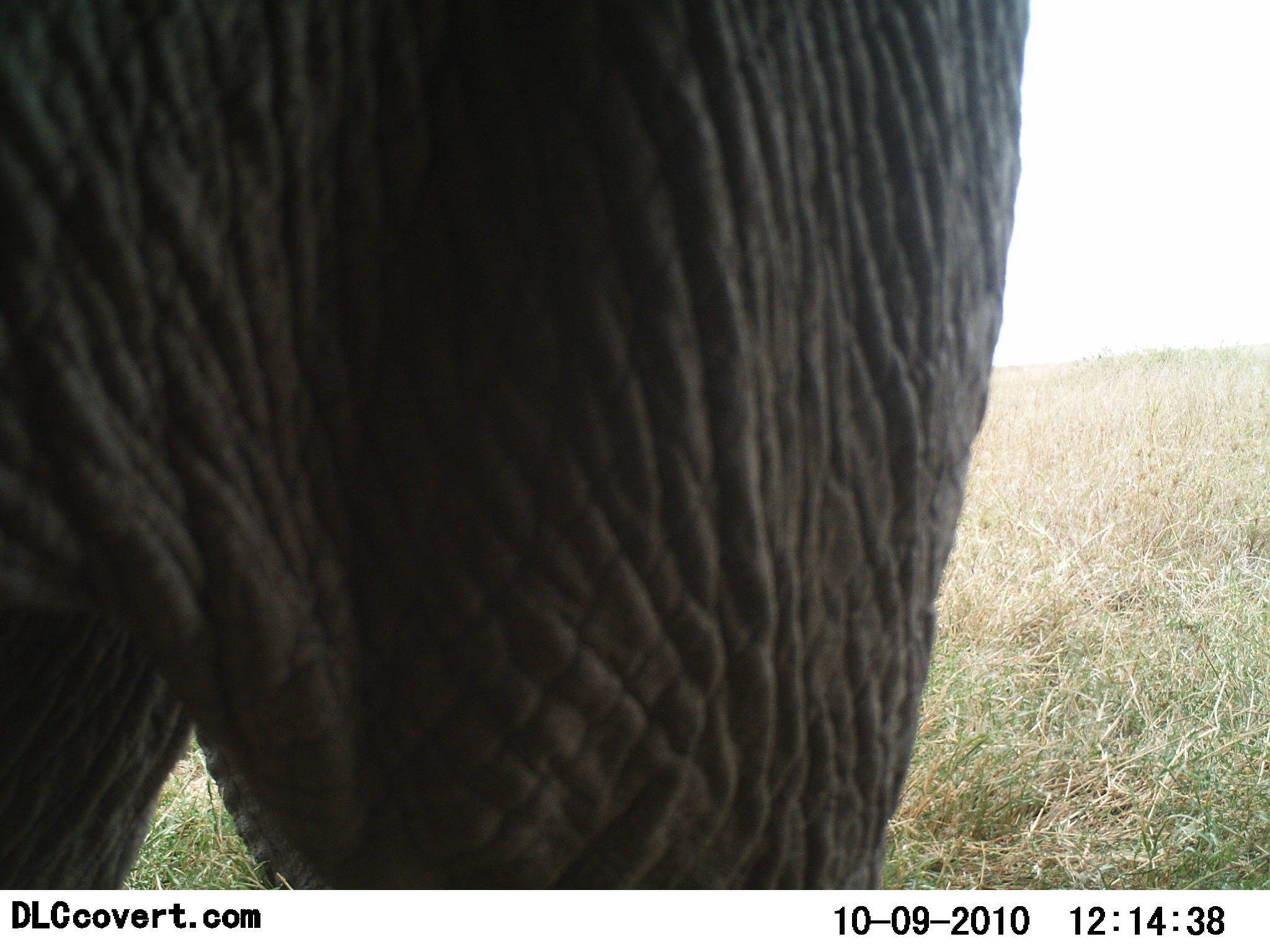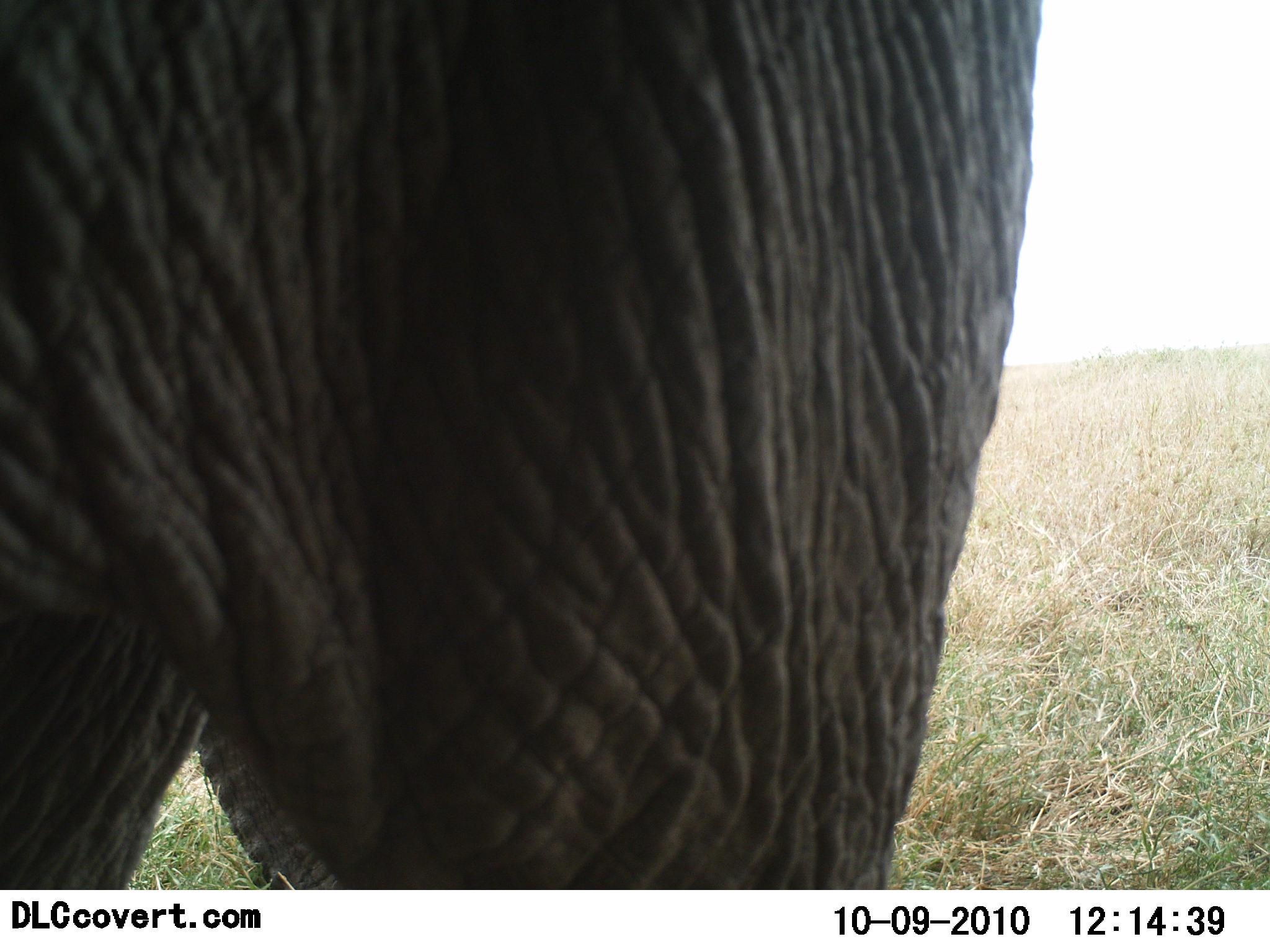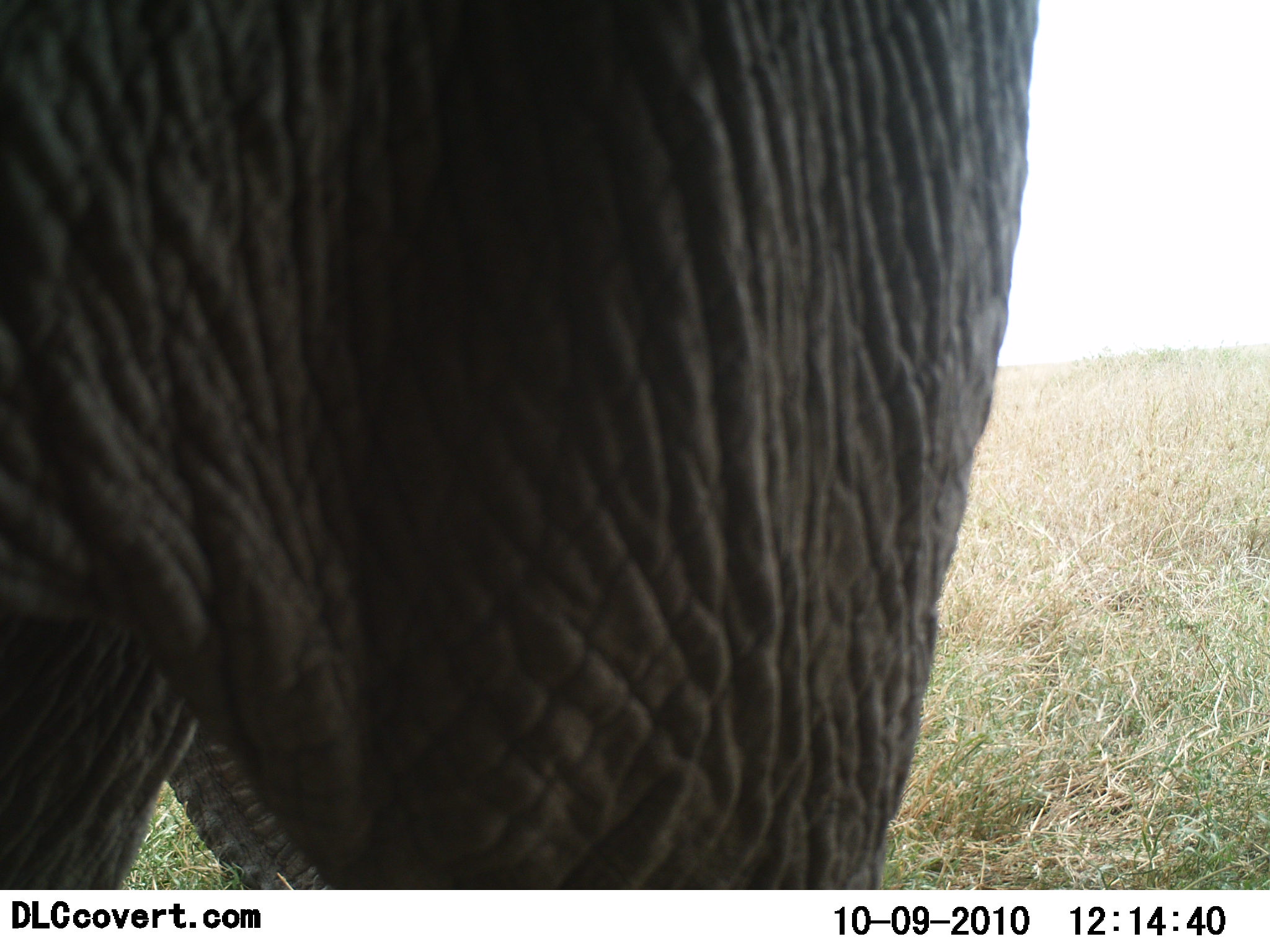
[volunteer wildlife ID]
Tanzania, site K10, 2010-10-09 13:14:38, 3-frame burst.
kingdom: Animalia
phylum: Chordata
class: Mammalia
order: Proboscidea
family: Elephantidae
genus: Loxodonta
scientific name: Loxodonta africana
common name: african bush elephant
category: elephant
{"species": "elephant (african bush elephant) (Loxodonta africana)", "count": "1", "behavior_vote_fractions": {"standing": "100%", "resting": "0%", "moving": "0%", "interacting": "0%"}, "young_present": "0%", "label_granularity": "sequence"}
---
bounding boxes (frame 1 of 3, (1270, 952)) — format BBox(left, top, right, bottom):
animal: BBox(2, 0, 1032, 890)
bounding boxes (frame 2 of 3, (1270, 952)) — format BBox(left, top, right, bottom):
animal: BBox(0, 0, 1043, 890)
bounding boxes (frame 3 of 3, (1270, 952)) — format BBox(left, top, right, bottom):
animal: BBox(0, 1, 1039, 890)